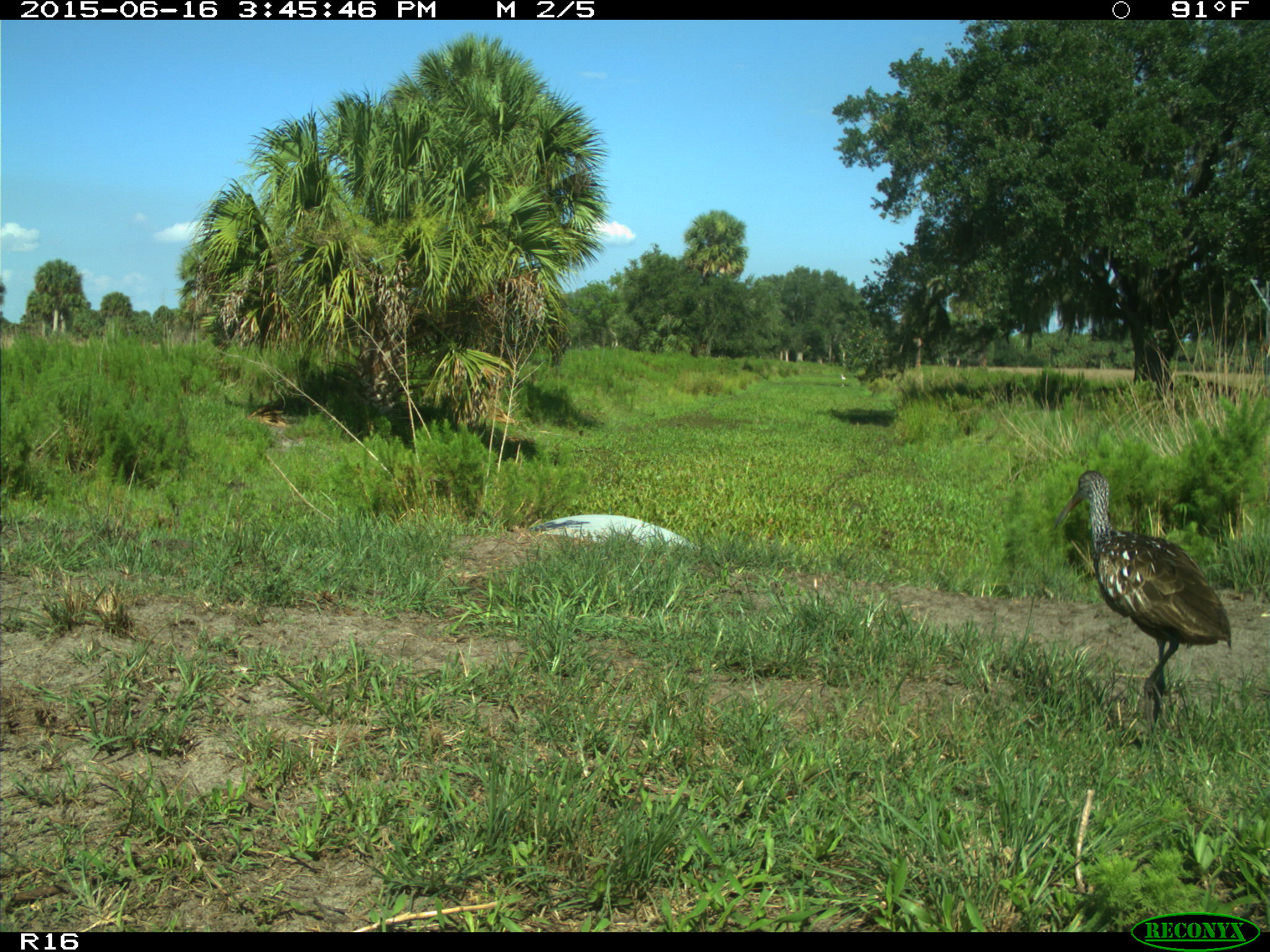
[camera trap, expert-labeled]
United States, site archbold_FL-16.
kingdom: Animalia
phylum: Chordata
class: Aves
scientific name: Aves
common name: birds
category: unidentified bird